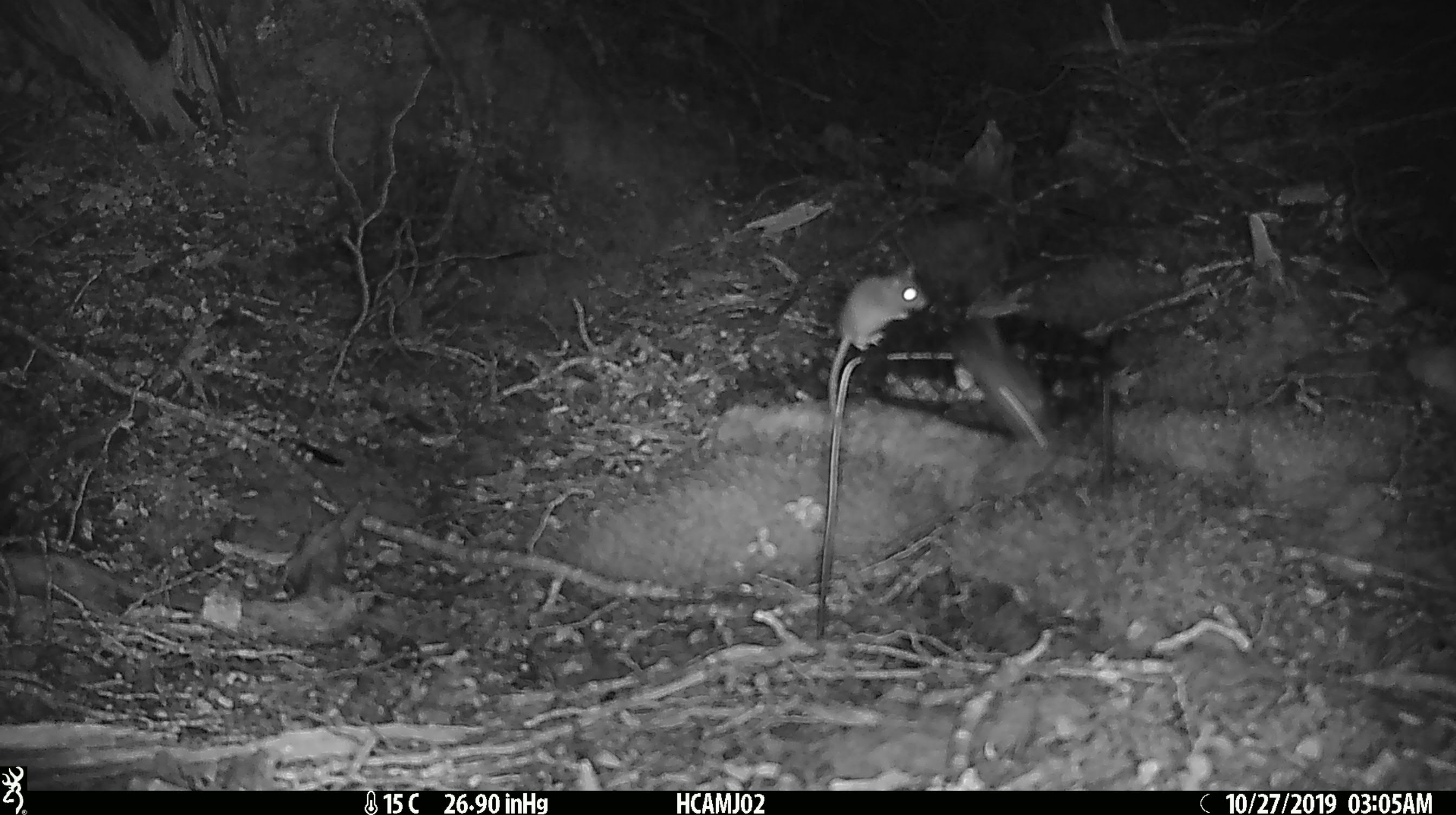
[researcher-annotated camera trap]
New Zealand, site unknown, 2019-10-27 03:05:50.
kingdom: Animalia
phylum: Chordata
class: Mammalia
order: Rodentia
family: Muridae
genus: Mus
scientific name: Mus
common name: mouse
Mouse (Mus).